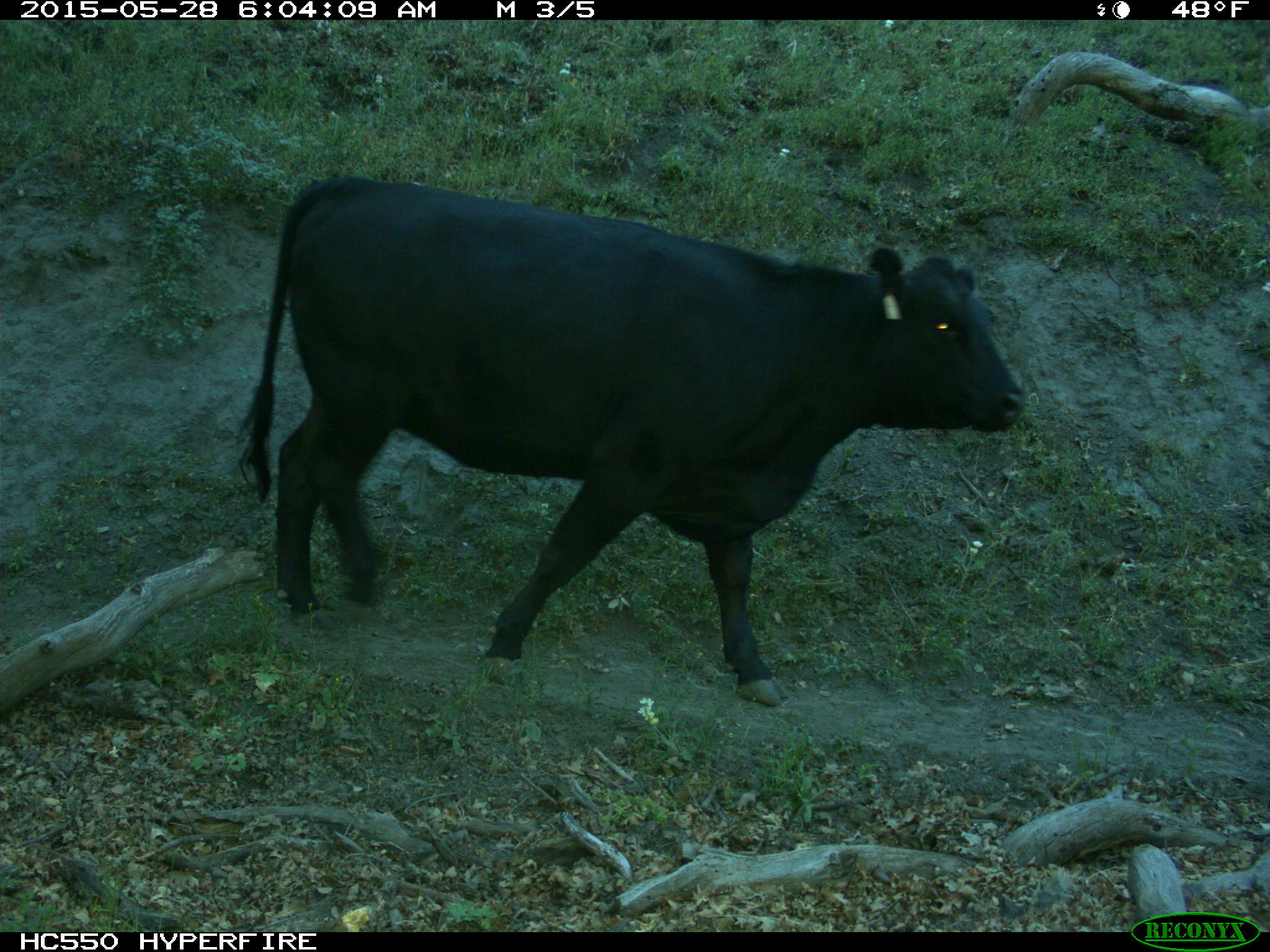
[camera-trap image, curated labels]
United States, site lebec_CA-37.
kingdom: Animalia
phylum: Chordata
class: Mammalia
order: Artiodactyla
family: Bovidae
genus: Bos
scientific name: Bos taurus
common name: domestic cow